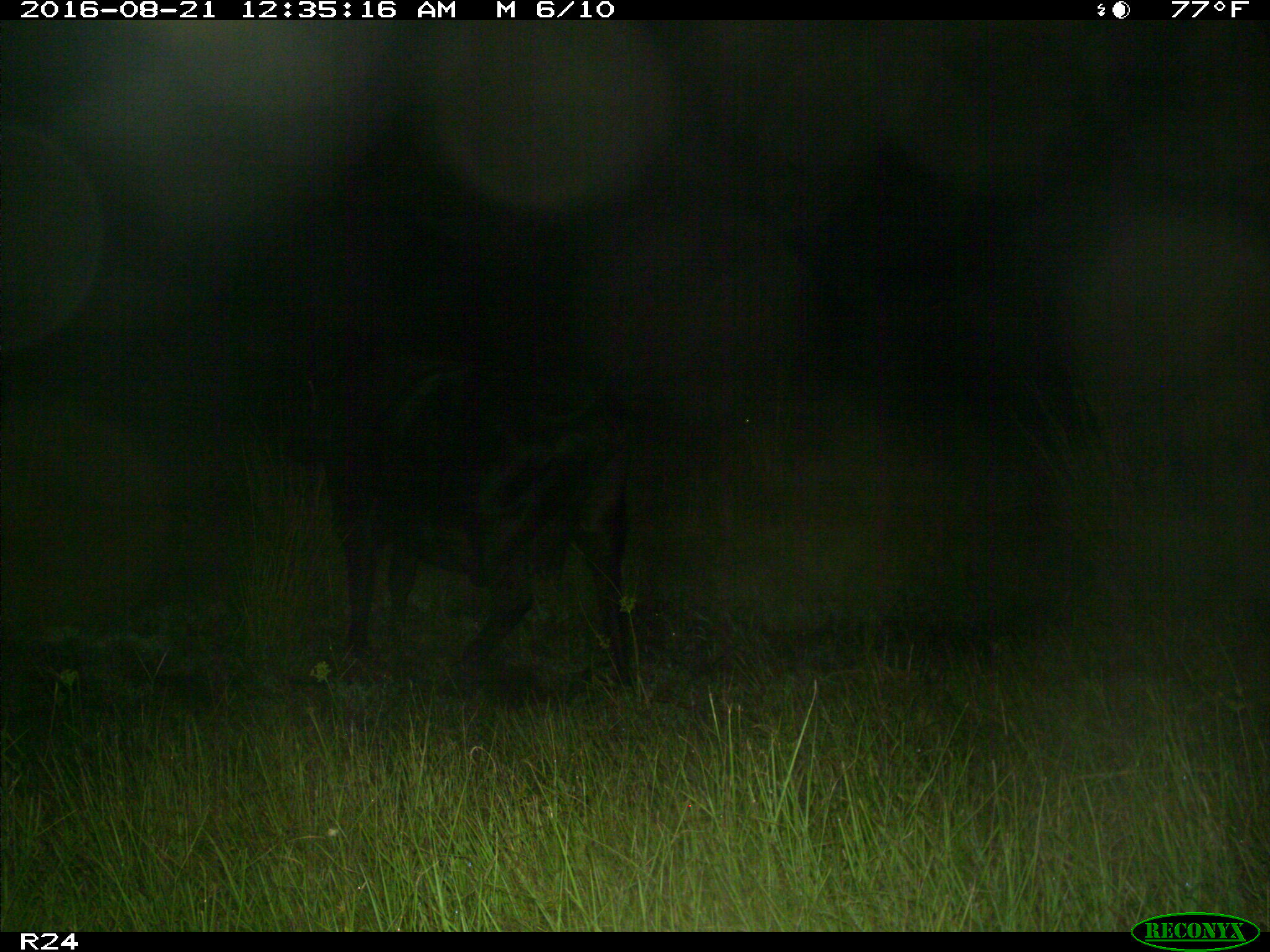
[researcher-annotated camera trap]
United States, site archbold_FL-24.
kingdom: Animalia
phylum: Chordata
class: Mammalia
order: Artiodactyla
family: Bovidae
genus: Bos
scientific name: Bos taurus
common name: domestic cow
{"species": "Bos taurus (domestic cow)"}